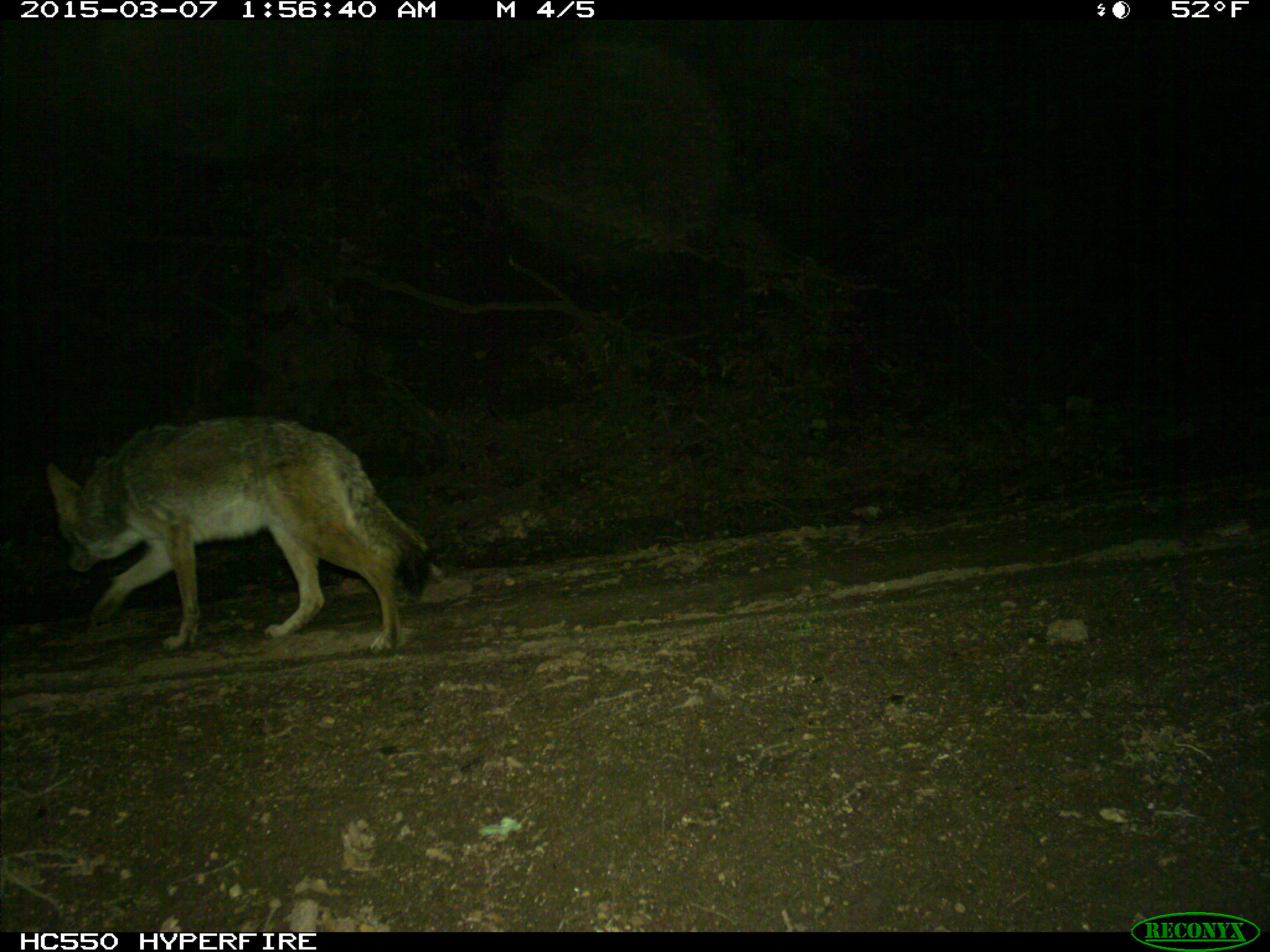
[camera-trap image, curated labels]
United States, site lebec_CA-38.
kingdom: Animalia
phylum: Chordata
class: Mammalia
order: Carnivora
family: Canidae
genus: Canis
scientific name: Canis latrans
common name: coyote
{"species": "Canis latrans (coyote)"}